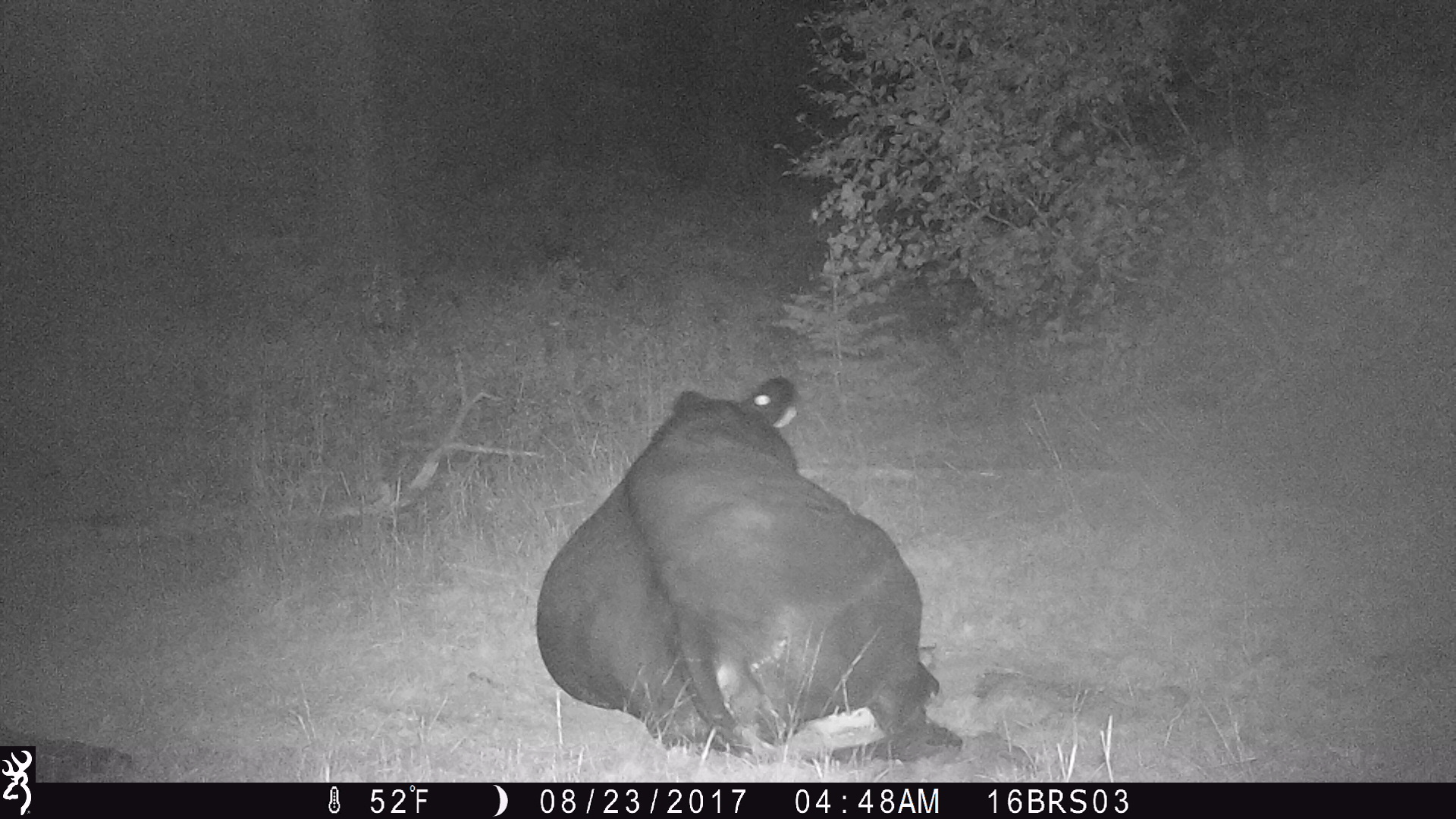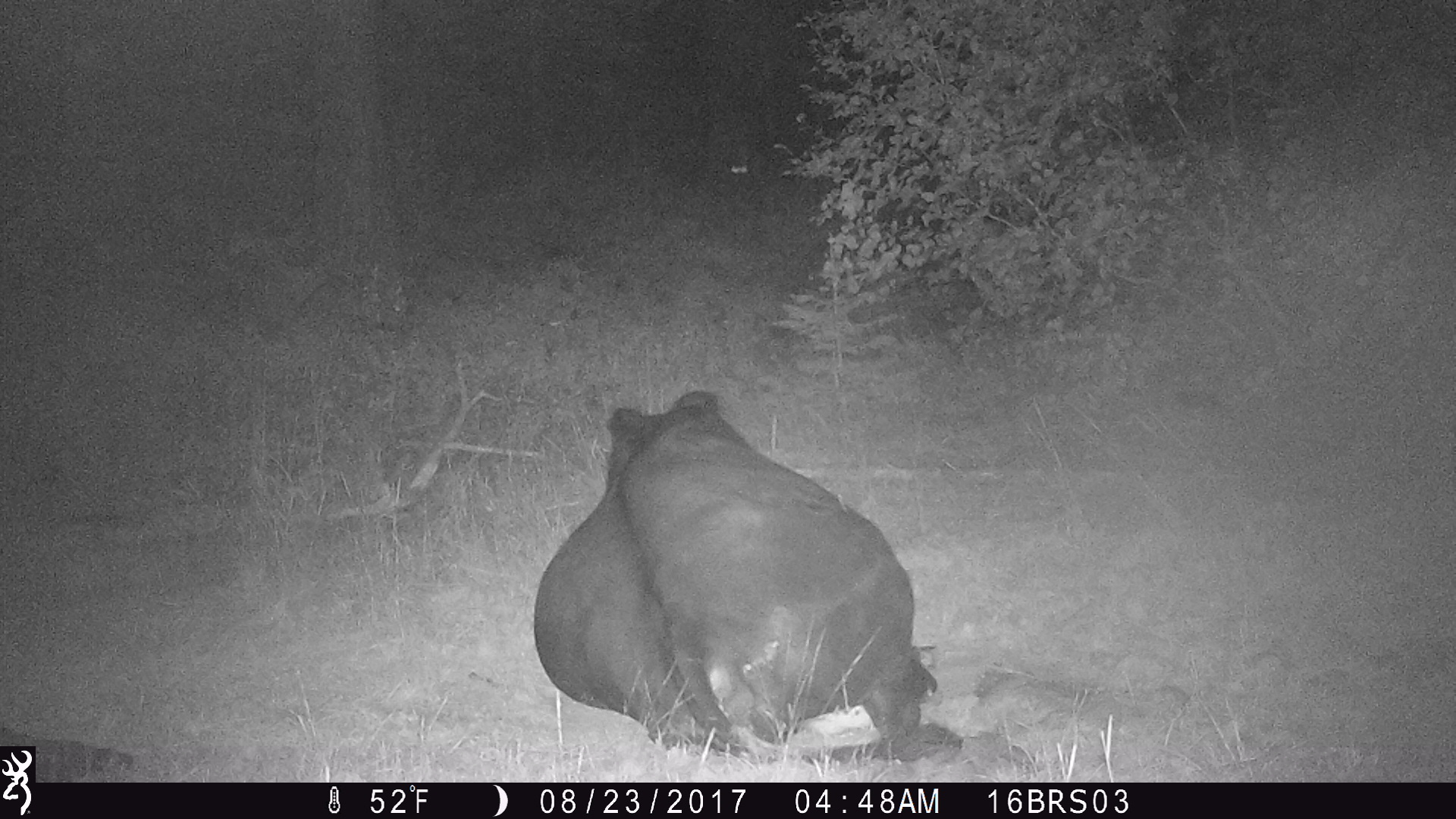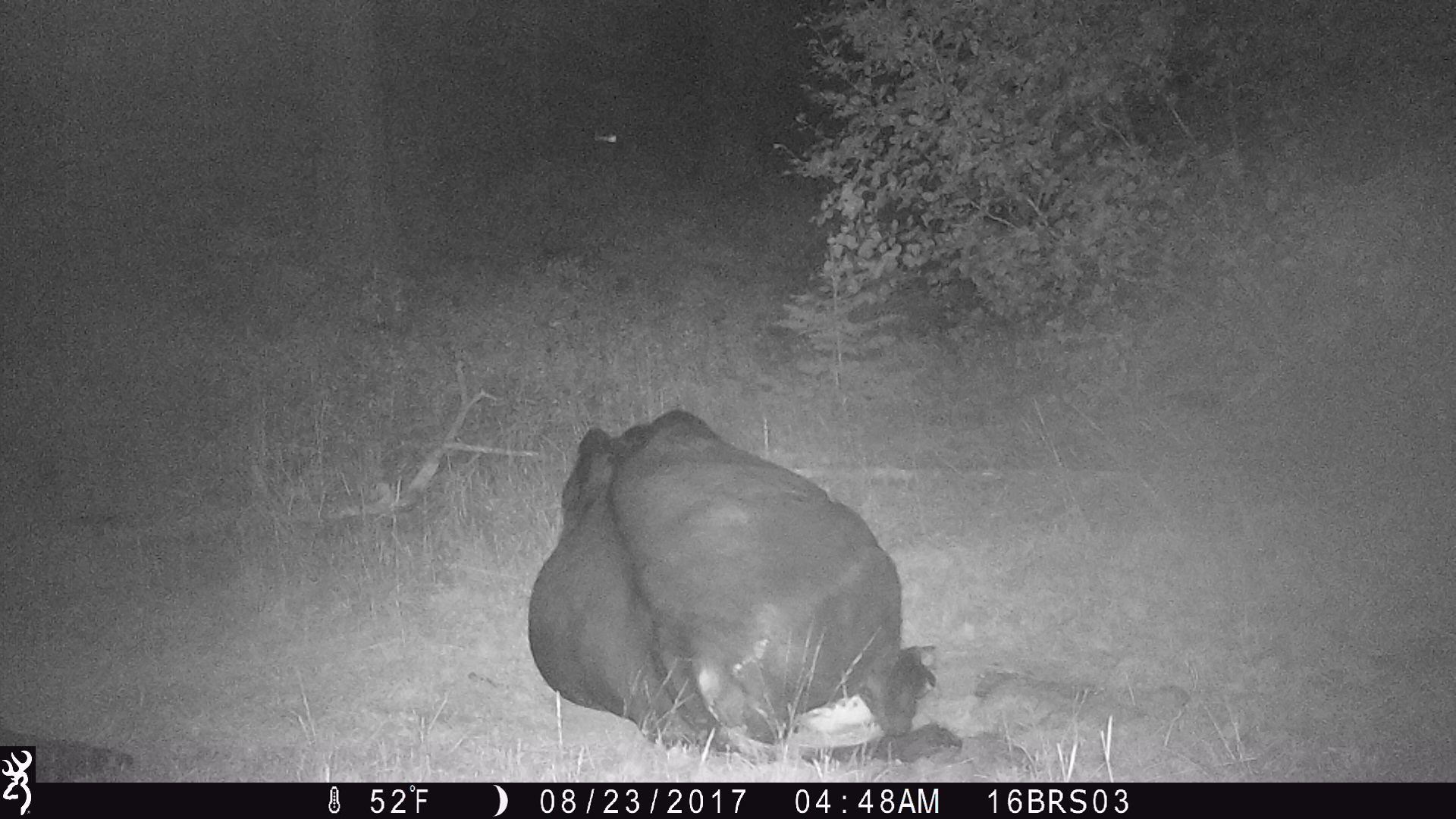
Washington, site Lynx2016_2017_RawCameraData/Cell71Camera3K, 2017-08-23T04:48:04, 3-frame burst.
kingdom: Animalia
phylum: Chordata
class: Mammalia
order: Artiodactyla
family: Bovidae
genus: Bos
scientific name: Bos taurus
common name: domestic cattle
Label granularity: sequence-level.